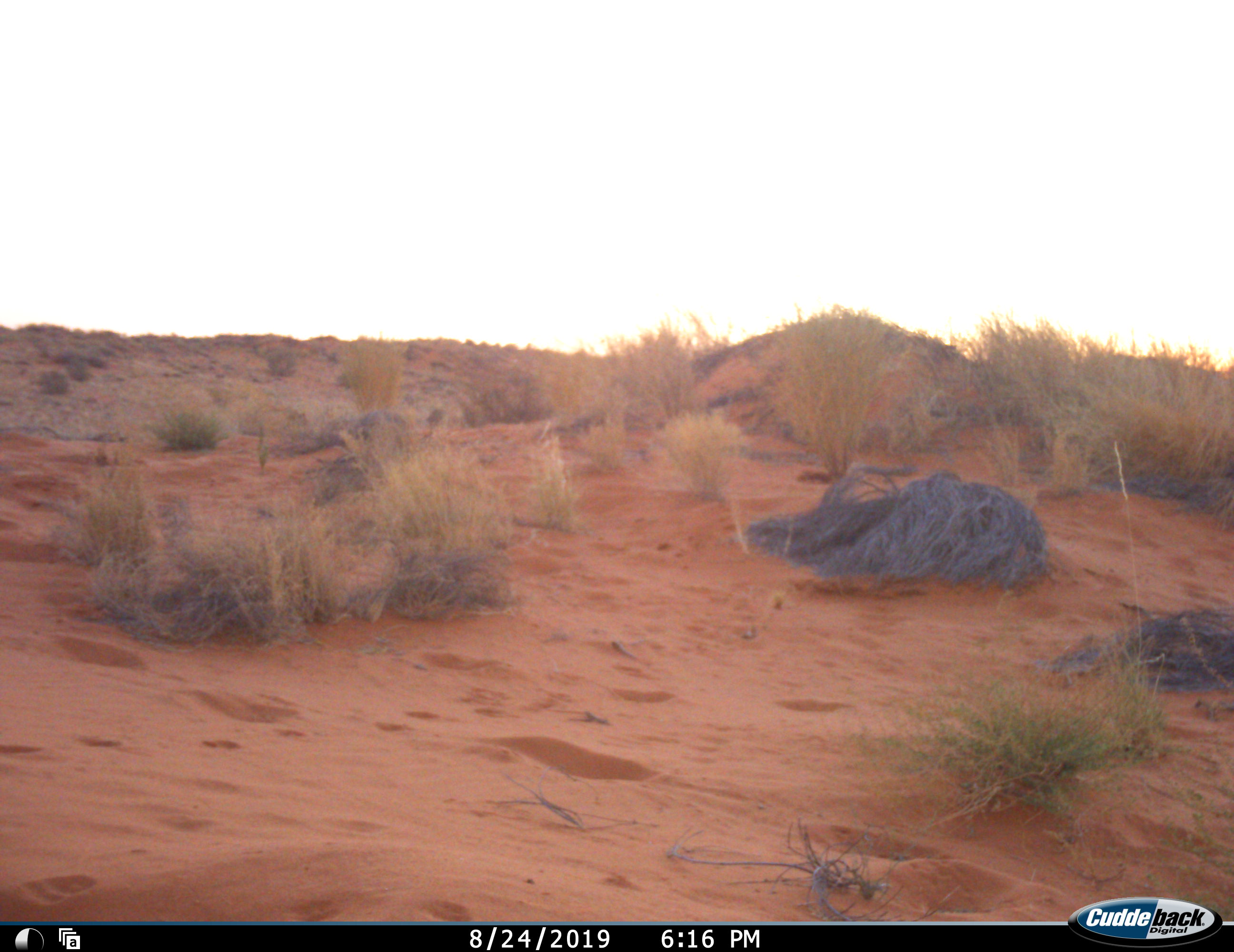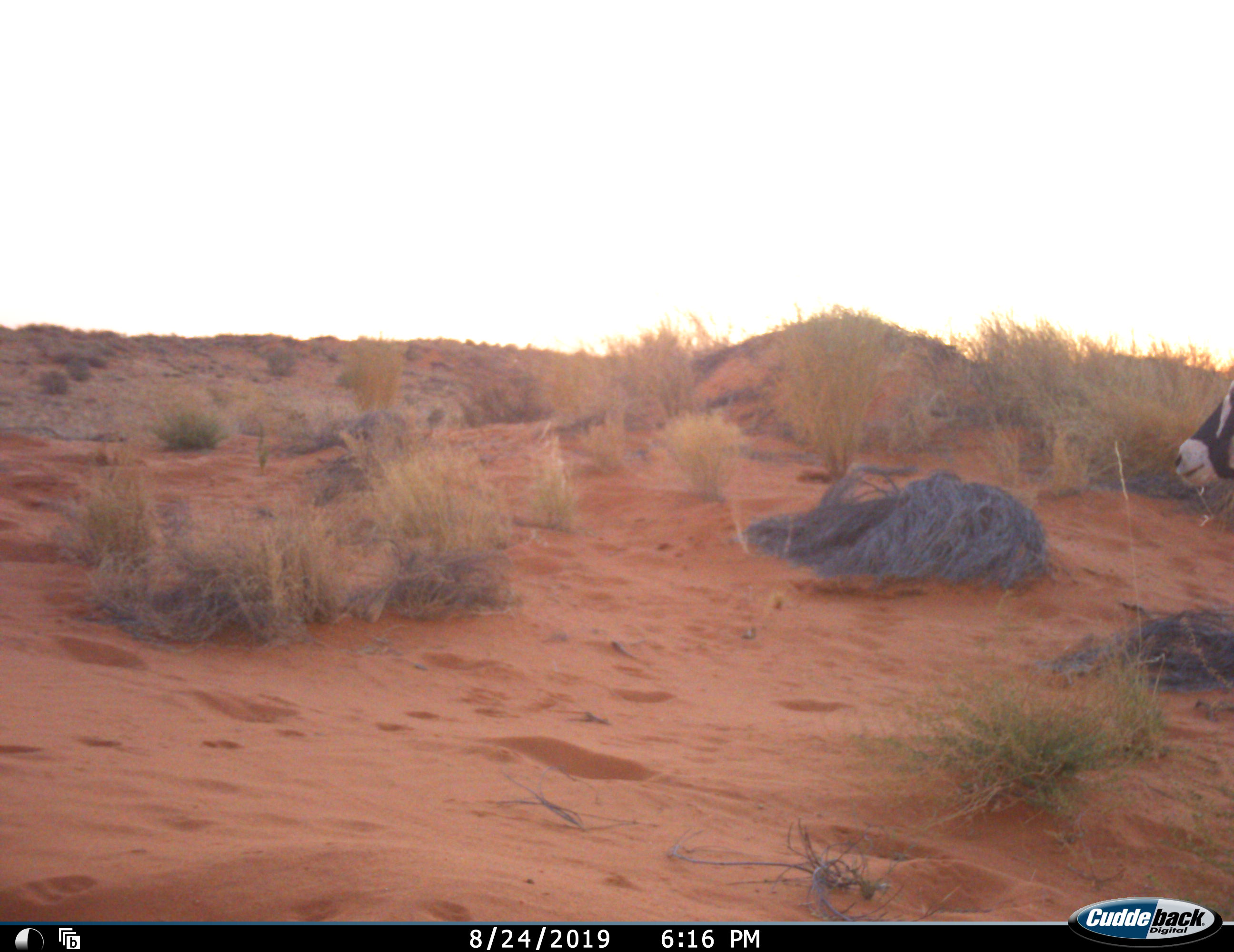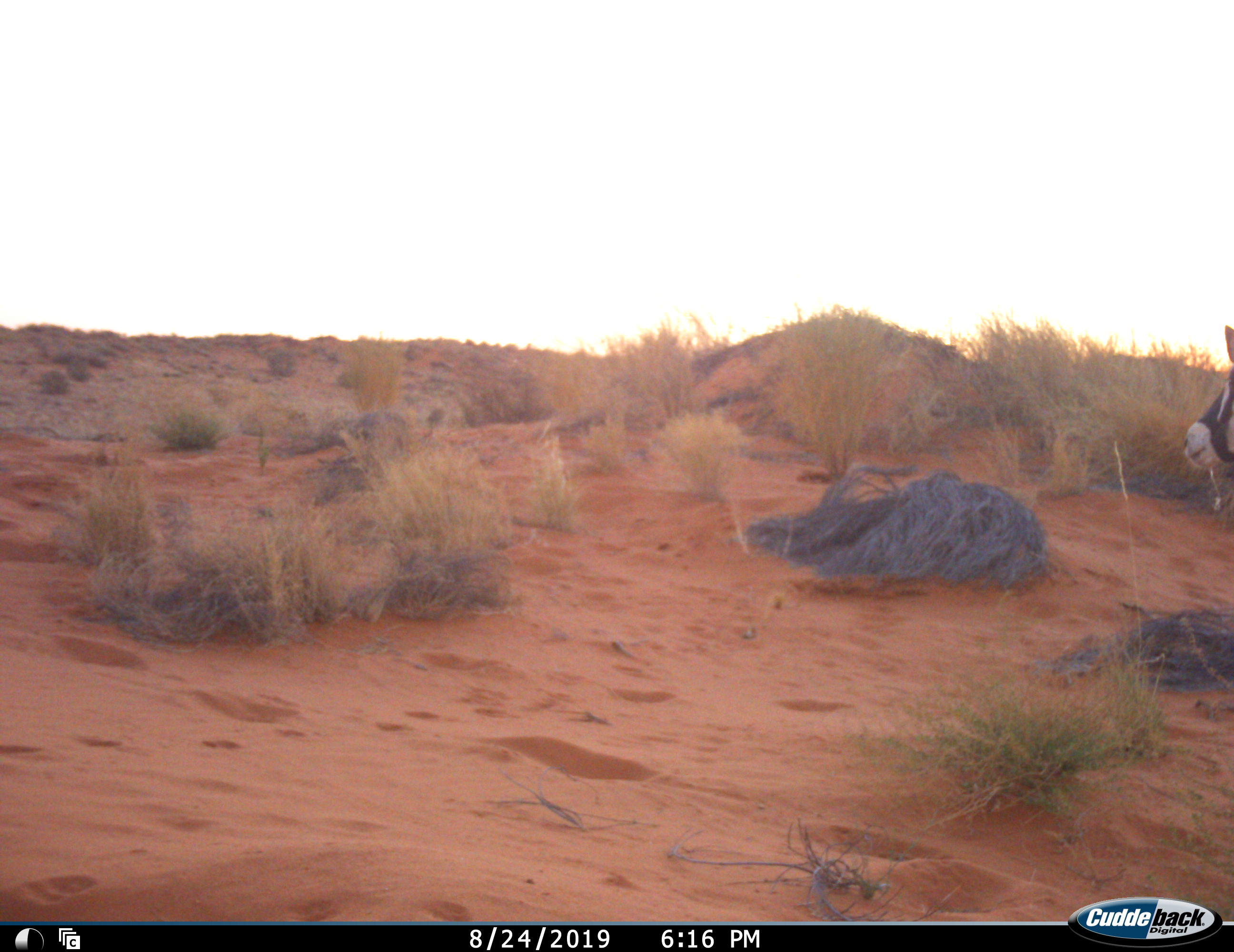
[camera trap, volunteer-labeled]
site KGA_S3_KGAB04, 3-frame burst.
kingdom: Animalia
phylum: Chordata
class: Mammalia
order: Artiodactyla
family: Bovidae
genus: Oryx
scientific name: Oryx gazella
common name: gemsbok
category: oryx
Oryx (gemsbok) (Oryx gazella), count 1. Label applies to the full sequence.